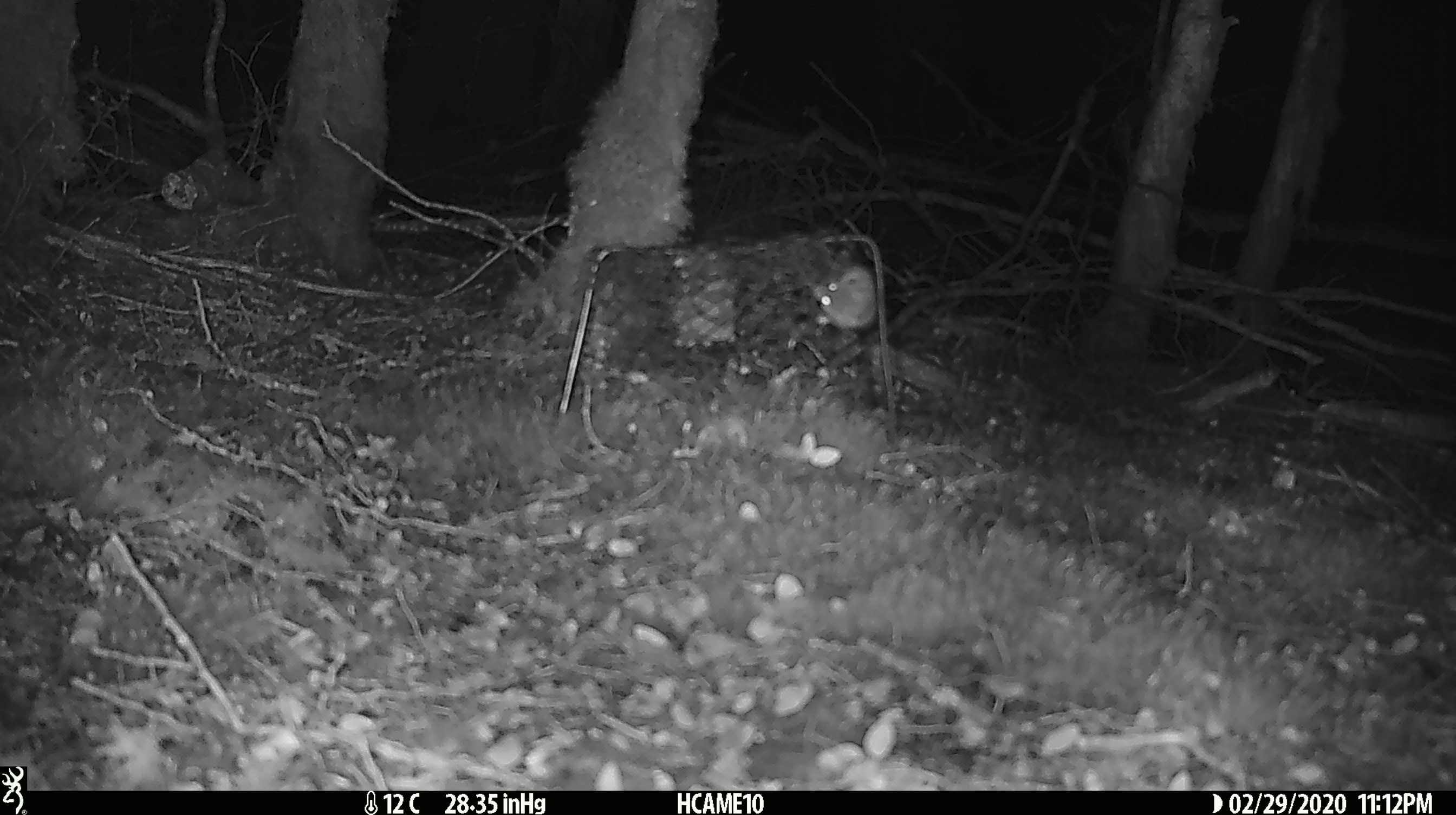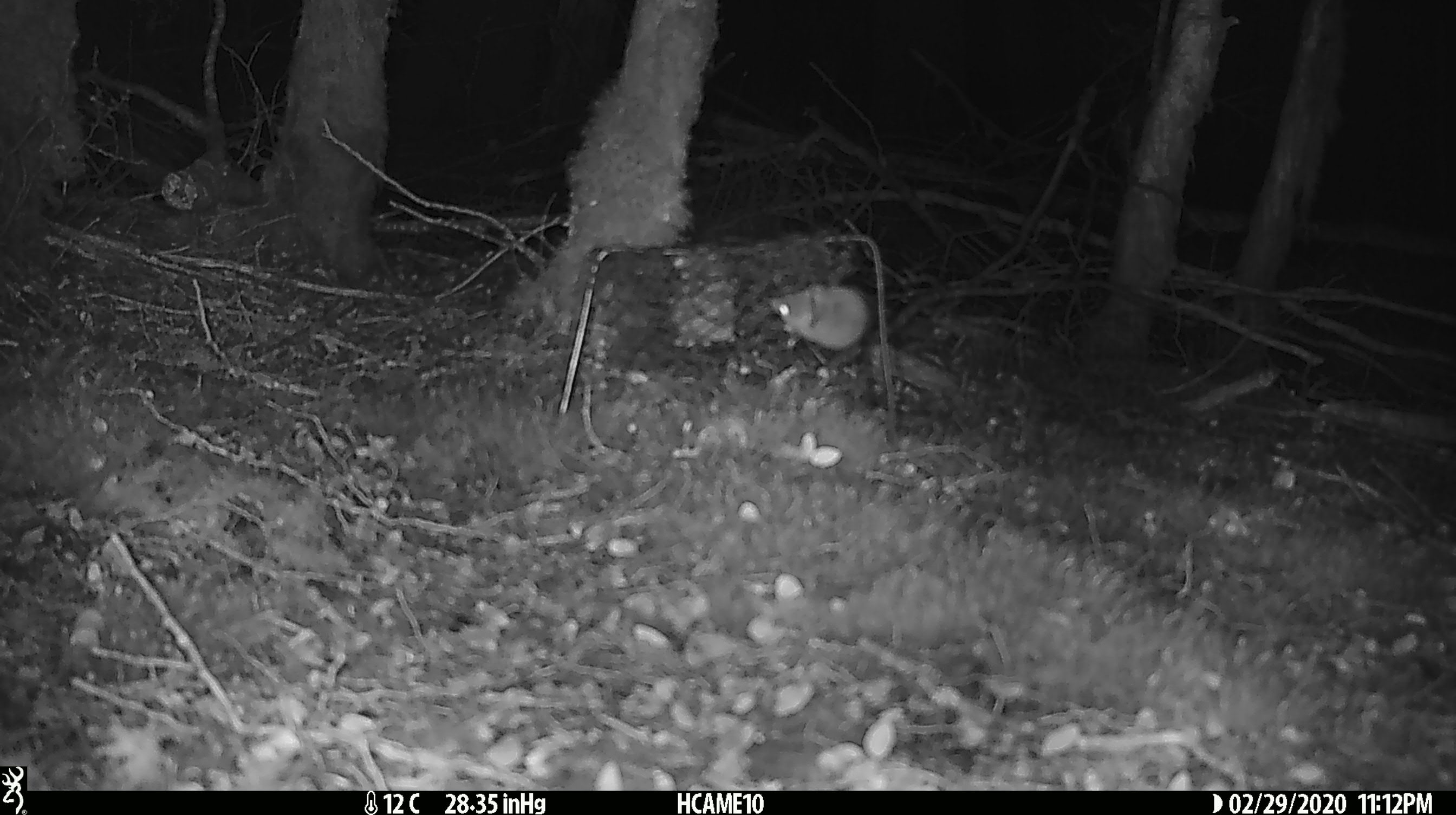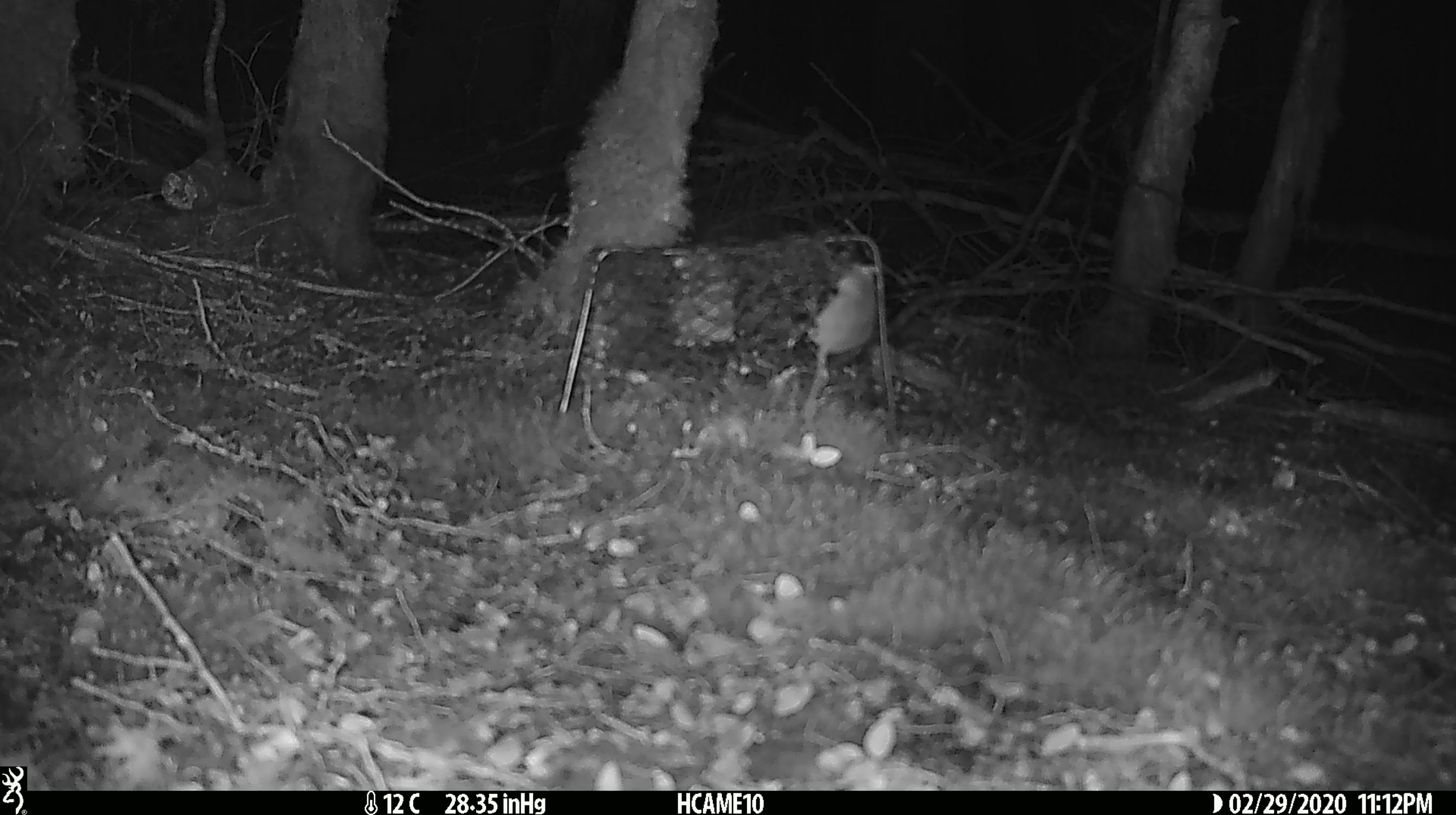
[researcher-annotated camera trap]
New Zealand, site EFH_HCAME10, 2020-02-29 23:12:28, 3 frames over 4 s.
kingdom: Animalia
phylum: Chordata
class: Mammalia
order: Rodentia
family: Muridae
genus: Mus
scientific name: Mus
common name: mouse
Mouse (Mus).